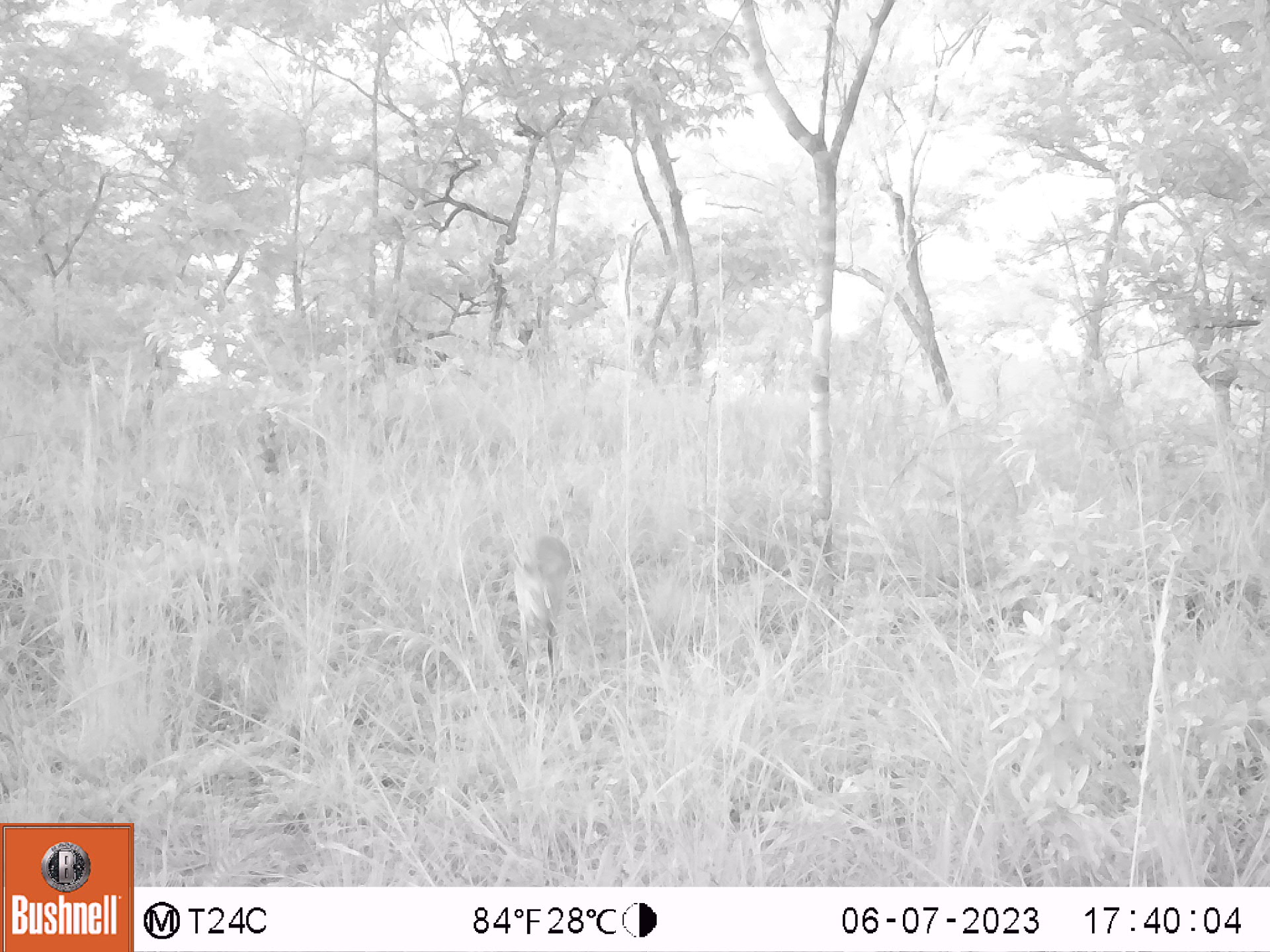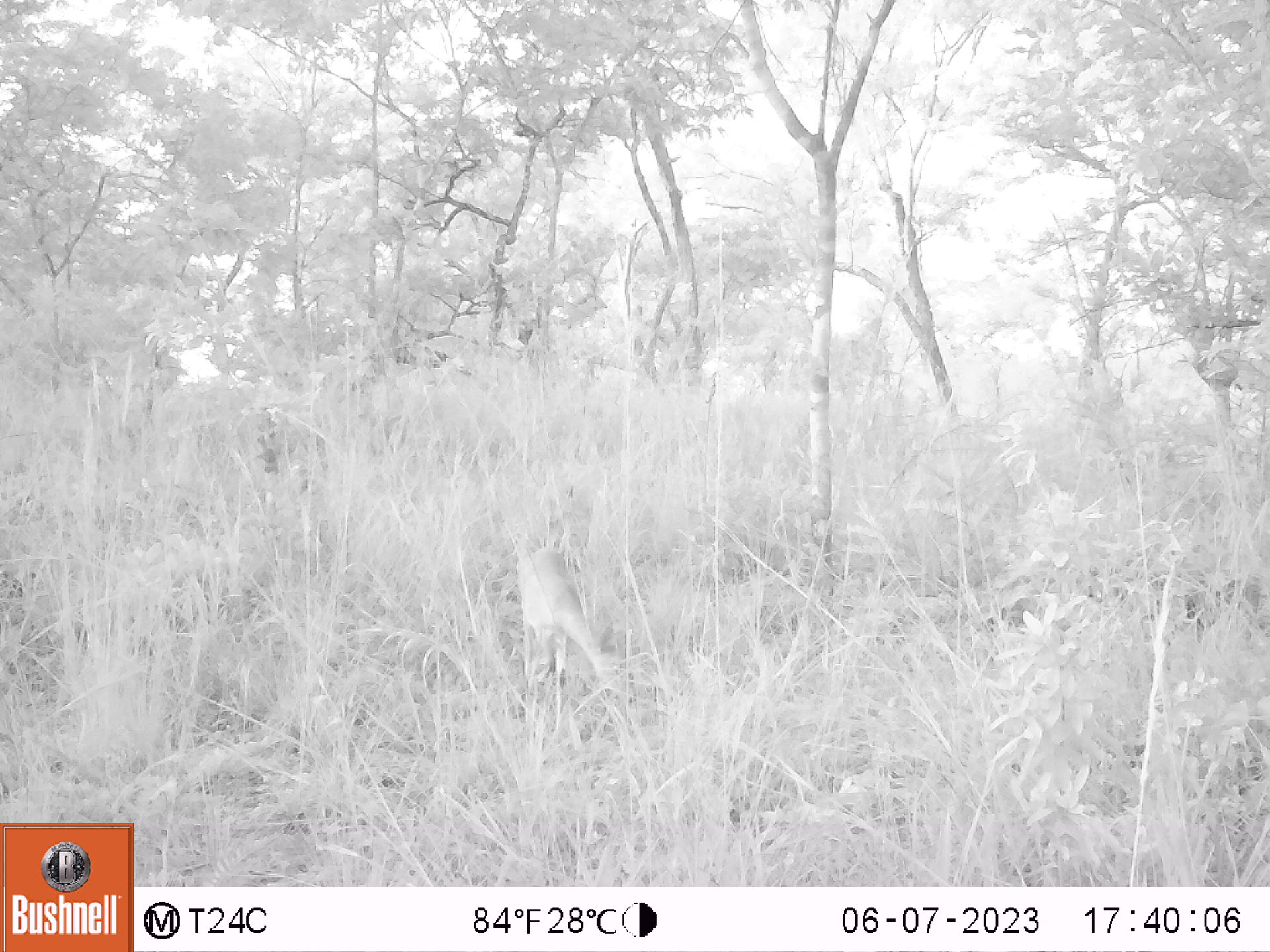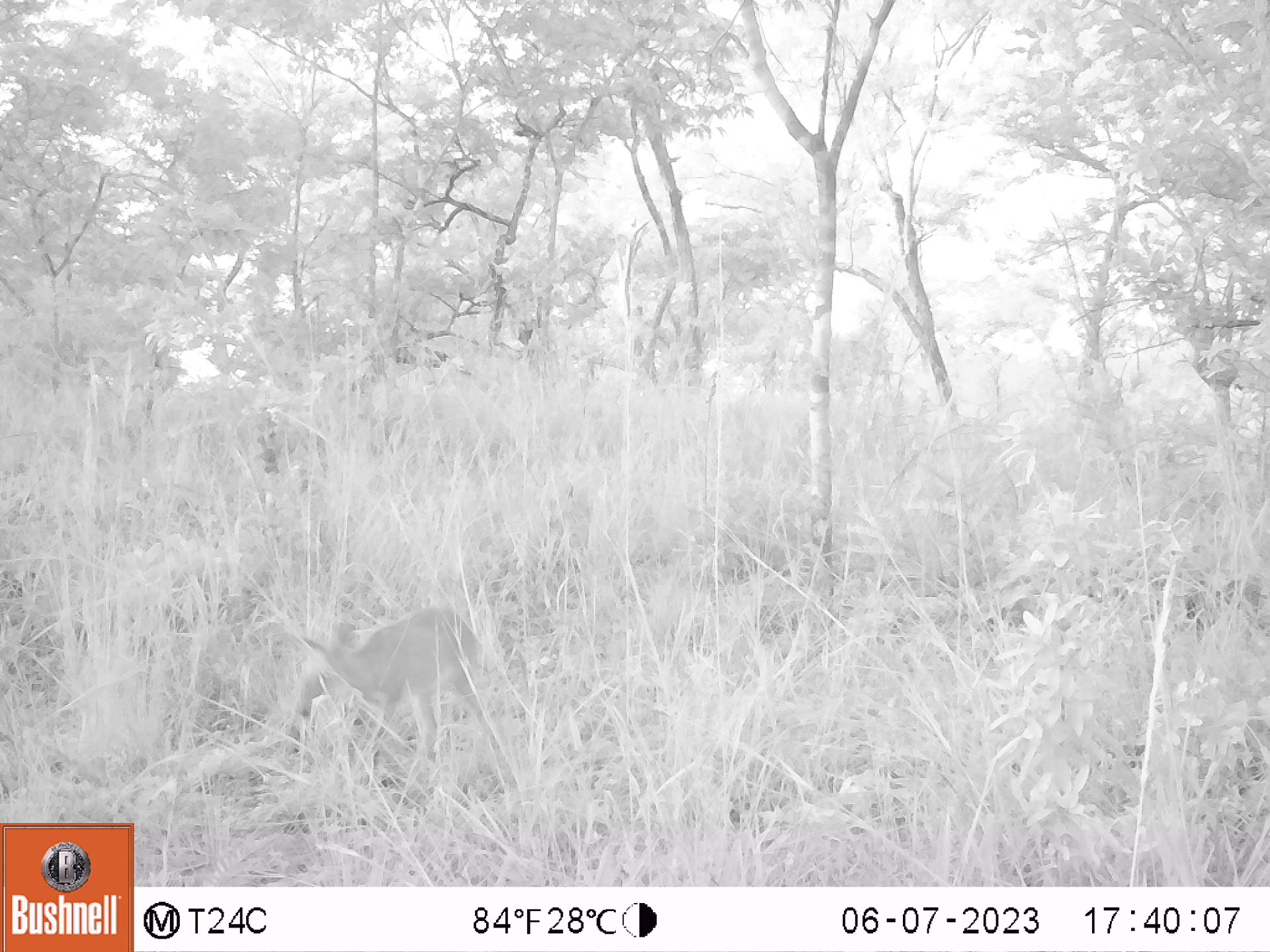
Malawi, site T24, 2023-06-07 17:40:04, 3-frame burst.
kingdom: Animalia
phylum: Chordata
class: Mammalia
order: Artiodactyla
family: Bovidae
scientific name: Antilopinae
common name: small antelope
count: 1